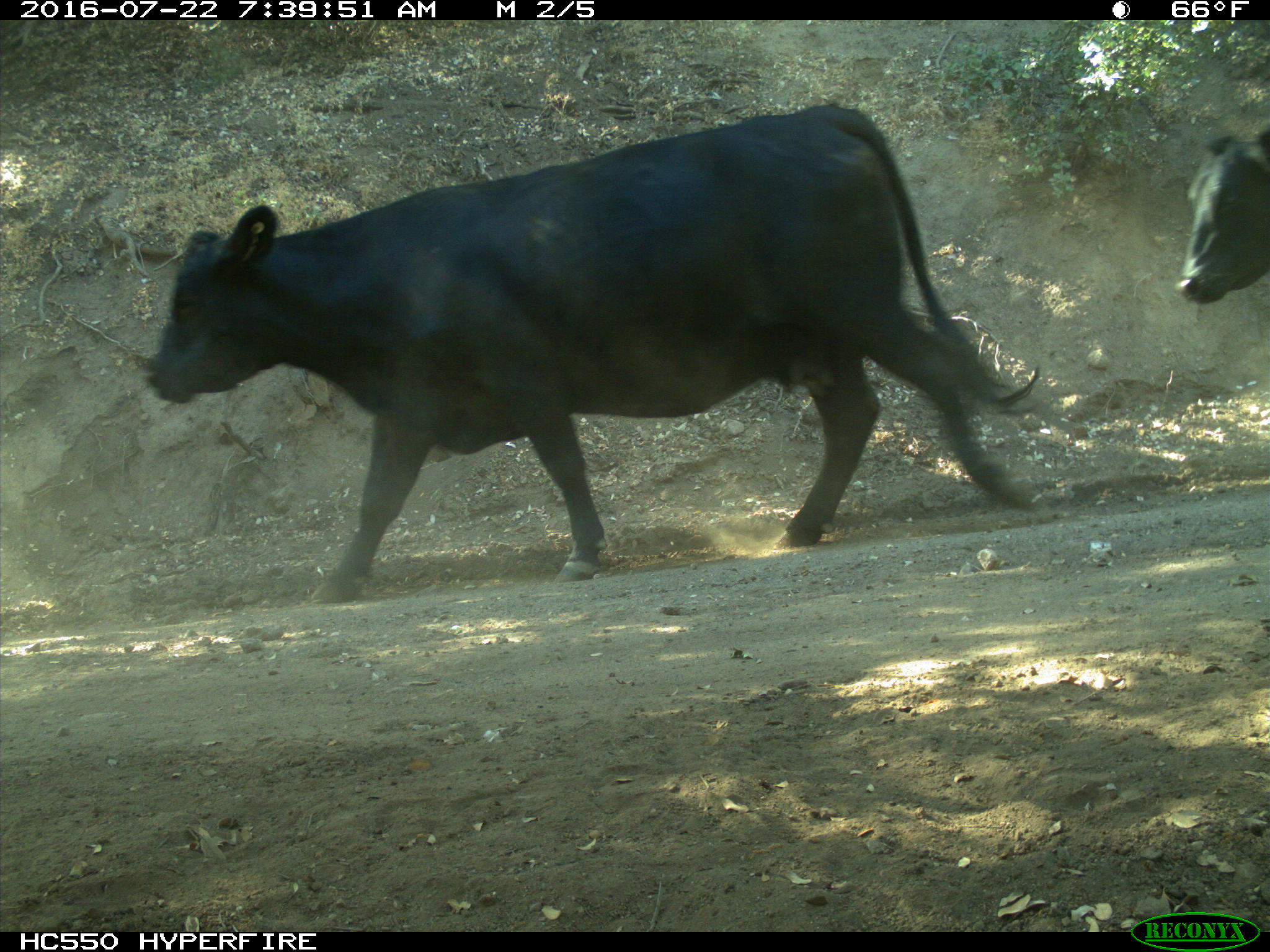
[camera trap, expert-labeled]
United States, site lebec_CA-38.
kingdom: Animalia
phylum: Chordata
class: Mammalia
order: Artiodactyla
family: Bovidae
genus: Bos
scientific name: Bos taurus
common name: domestic cow